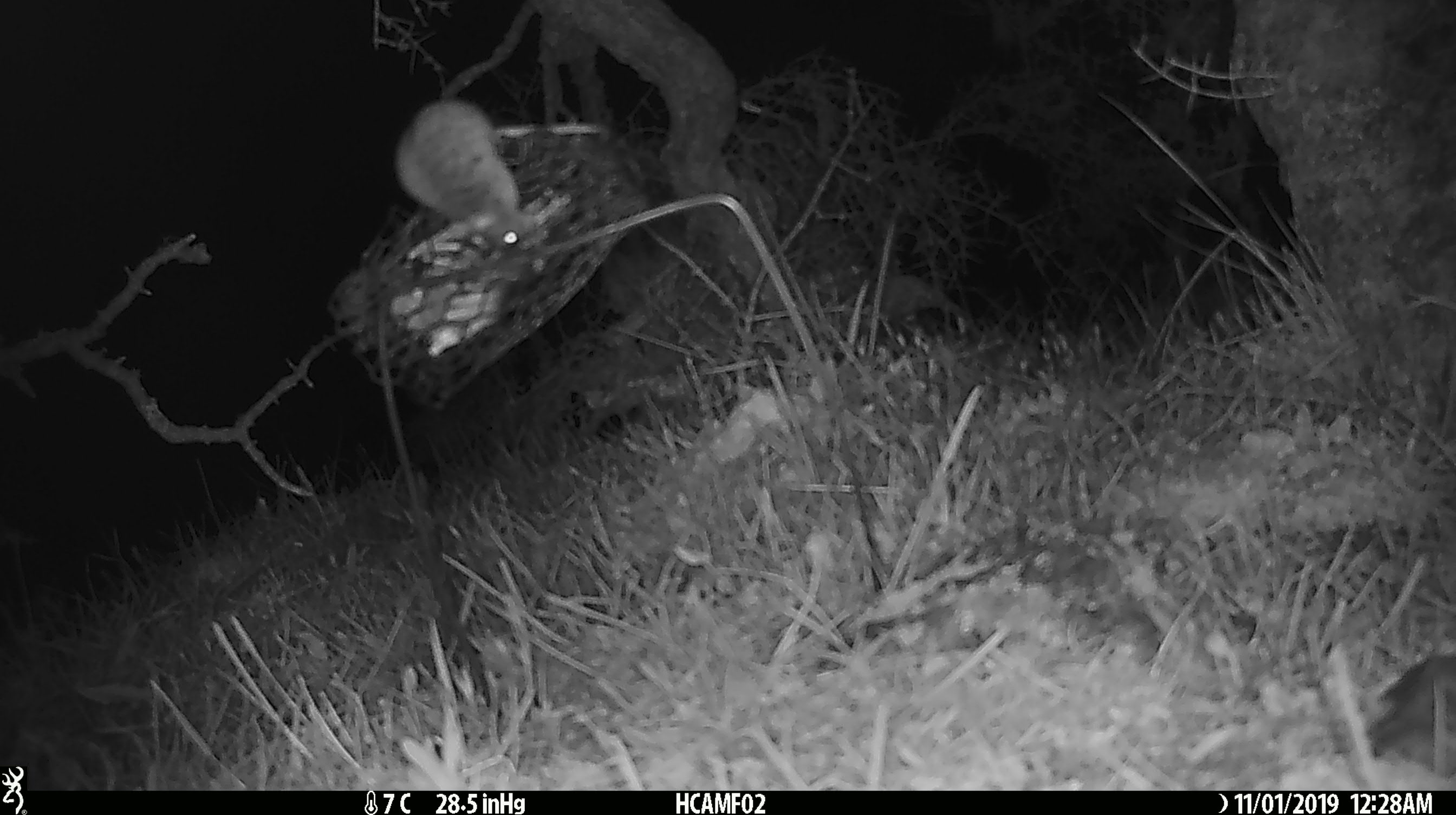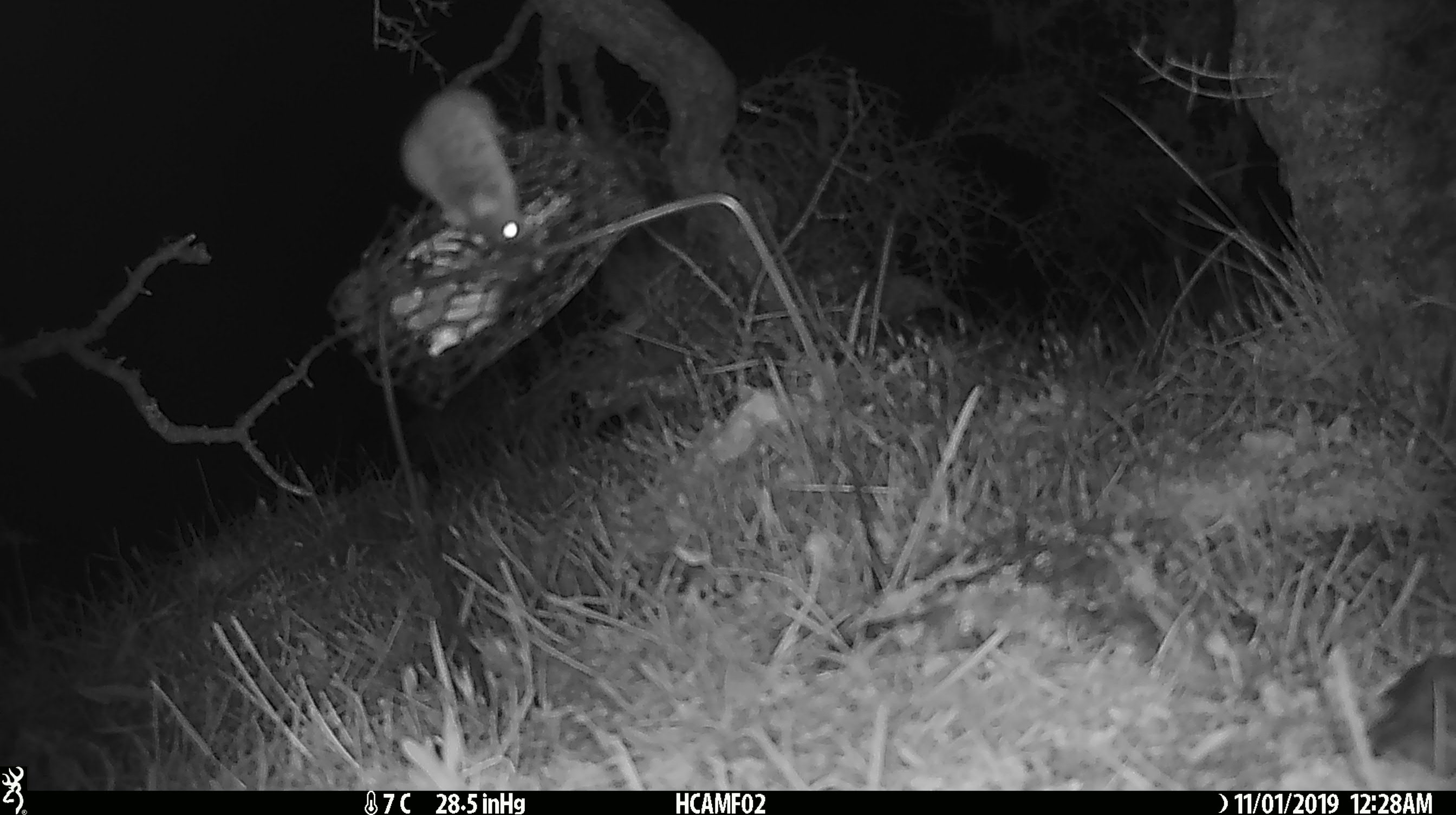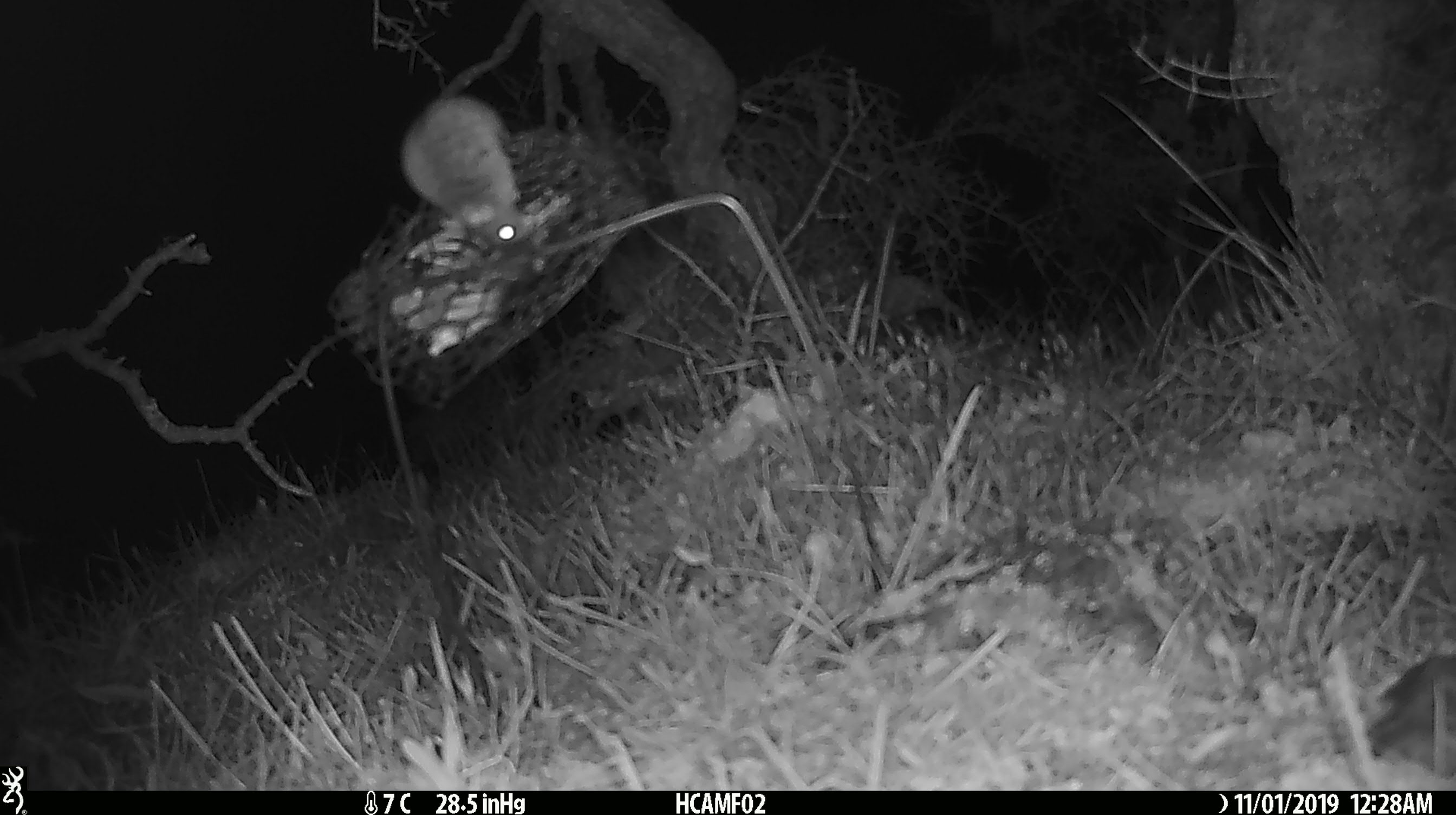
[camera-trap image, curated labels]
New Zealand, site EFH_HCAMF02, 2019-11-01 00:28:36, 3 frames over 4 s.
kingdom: Animalia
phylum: Chordata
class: Mammalia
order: Rodentia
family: Muridae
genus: Mus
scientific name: Mus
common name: mouse